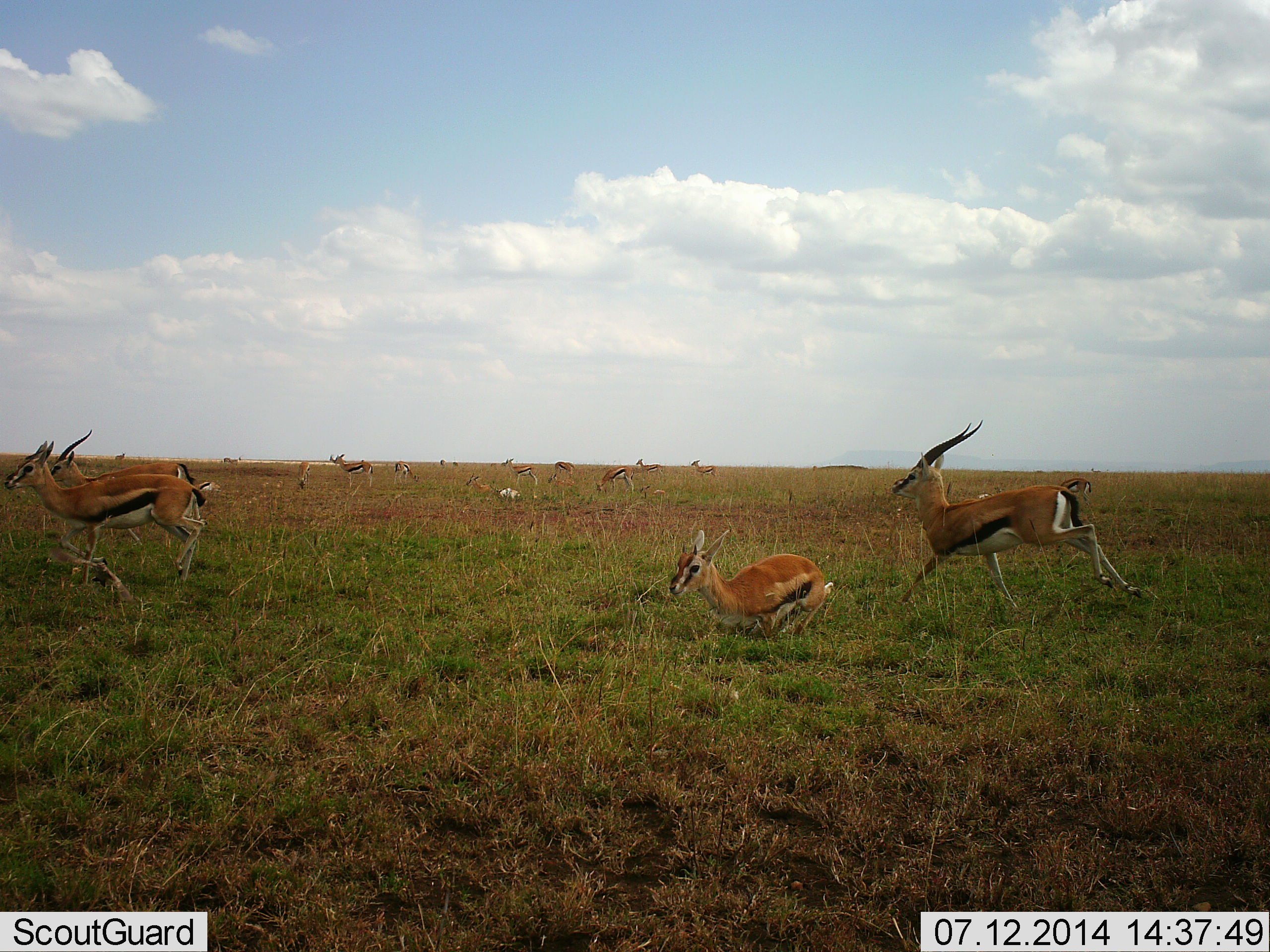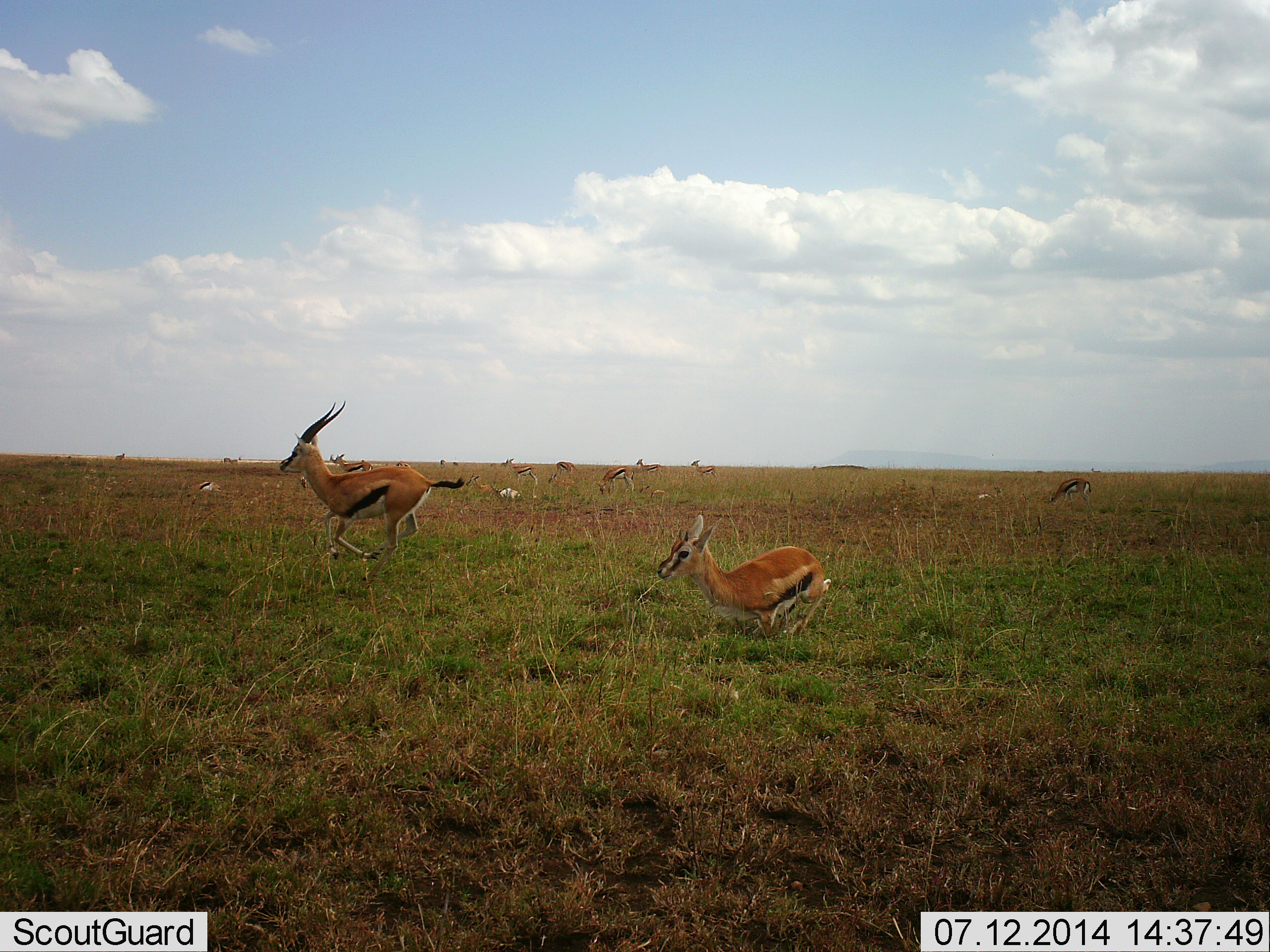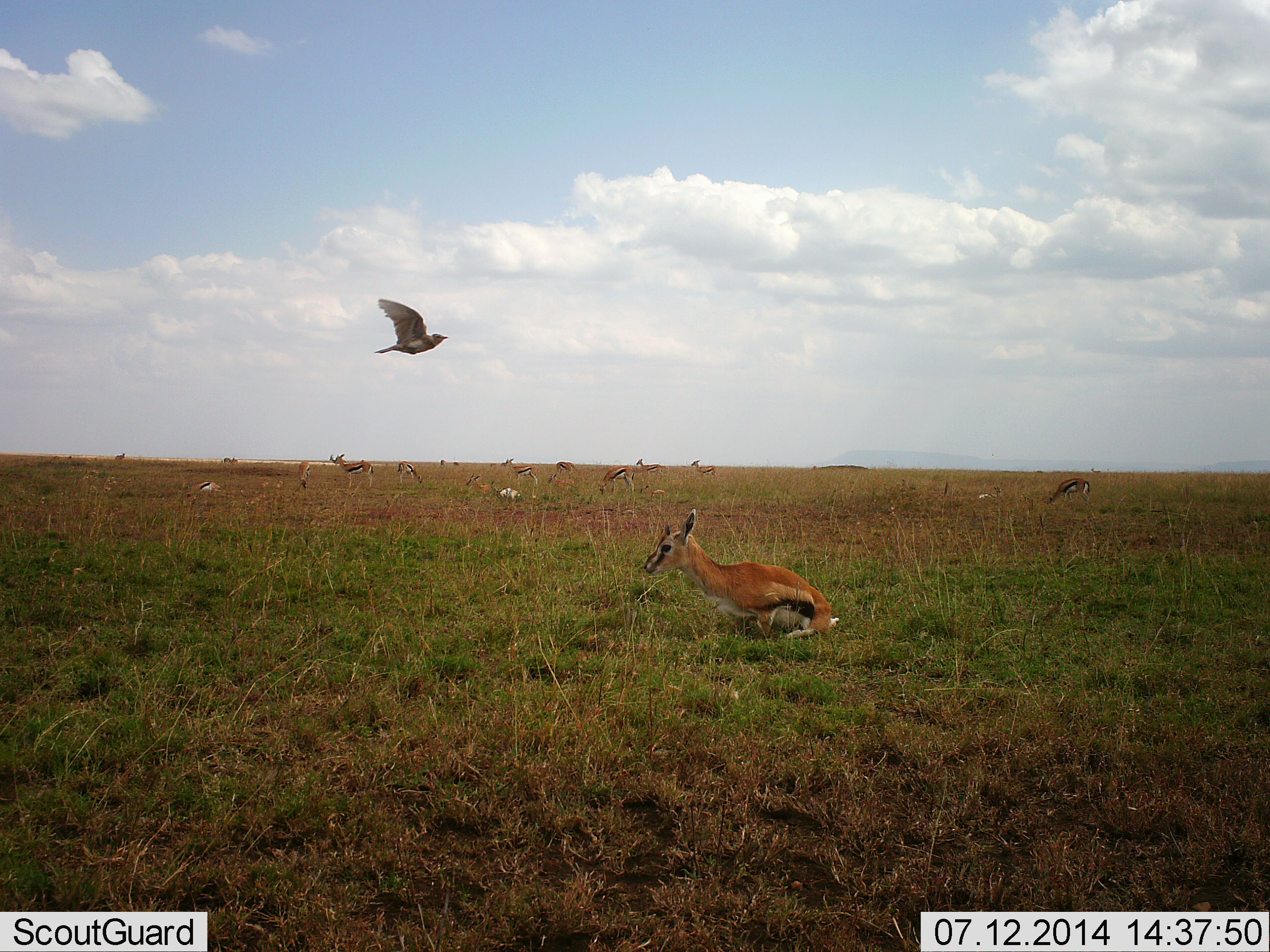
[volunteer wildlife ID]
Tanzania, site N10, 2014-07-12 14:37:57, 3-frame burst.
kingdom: Animalia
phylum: Chordata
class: Mammalia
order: Artiodactyla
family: Bovidae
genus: Eudorcas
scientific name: Eudorcas thomsonii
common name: thomson's gazelle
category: gazellethomsons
Gazellethomsons (thomson's gazelle) (Eudorcas thomsonii), count 11-50. Behavior (volunteer vote fractions): standing 38%, resting 54%, moving 92%, interacting 0%. Young present (vote fraction): 31%. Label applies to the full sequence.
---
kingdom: Animalia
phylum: Chordata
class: Aves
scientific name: Aves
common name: bird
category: otherbird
Otherbird (bird) (Aves), count 1. Behavior (volunteer vote fractions): standing 0%, resting 0%, moving 100%, interacting 0%. Young present (vote fraction): 0%. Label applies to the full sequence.